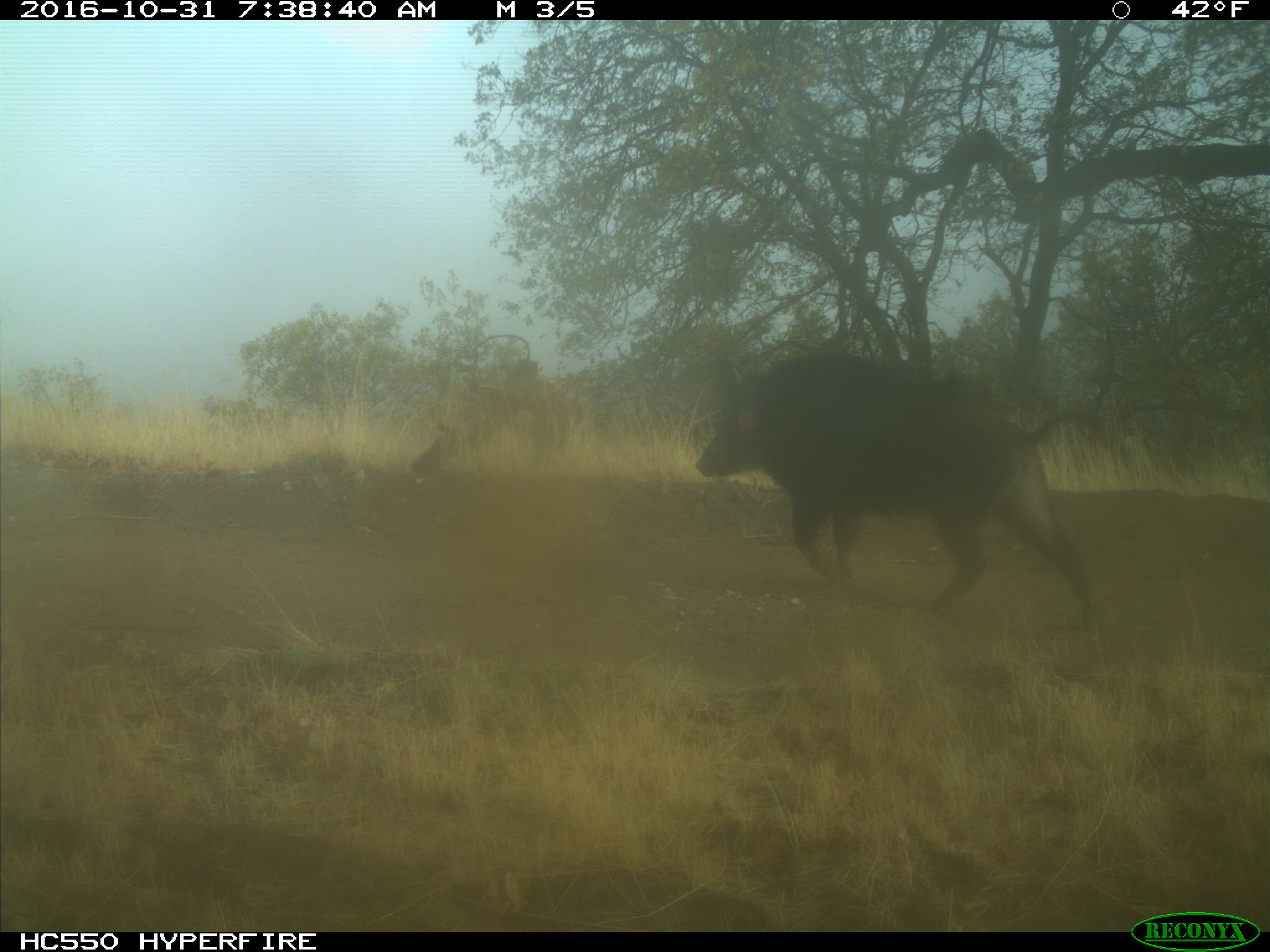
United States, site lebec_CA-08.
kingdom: Animalia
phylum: Chordata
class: Mammalia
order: Artiodactyla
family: Suidae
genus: Sus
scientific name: Sus scrofa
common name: wild boar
Sus scrofa (wild boar).